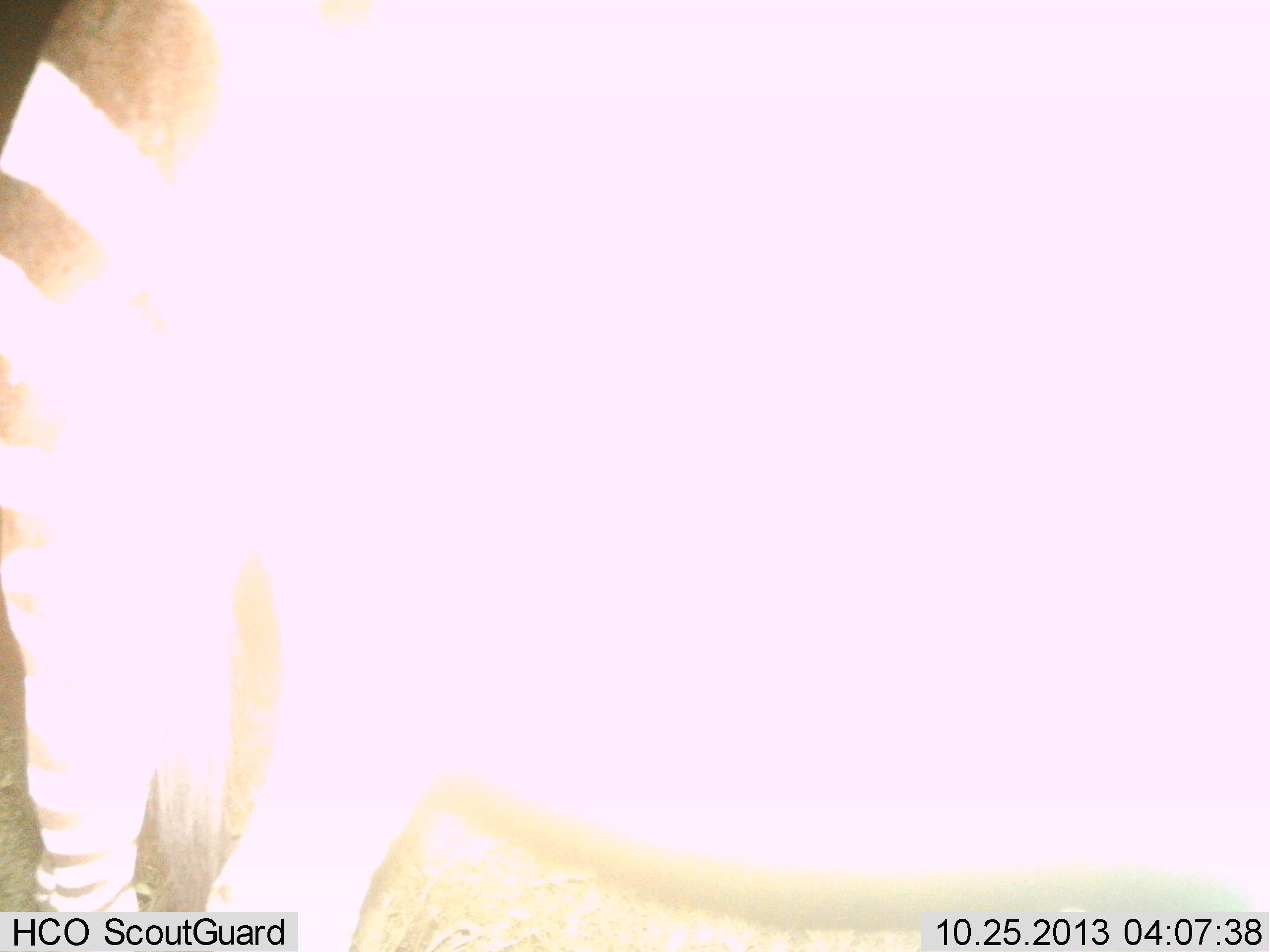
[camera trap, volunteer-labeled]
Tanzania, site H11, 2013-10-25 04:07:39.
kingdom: Animalia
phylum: Chordata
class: Mammalia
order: Perissodactyla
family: Equidae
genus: Equus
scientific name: Equus quagga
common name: plains zebra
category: zebra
Zebra (plains zebra) (Equus quagga), count 1. Behavior (volunteer vote fractions): standing 100%, resting 0%, moving 0%, interacting 0%. Young present (vote fraction): 0%. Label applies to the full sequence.